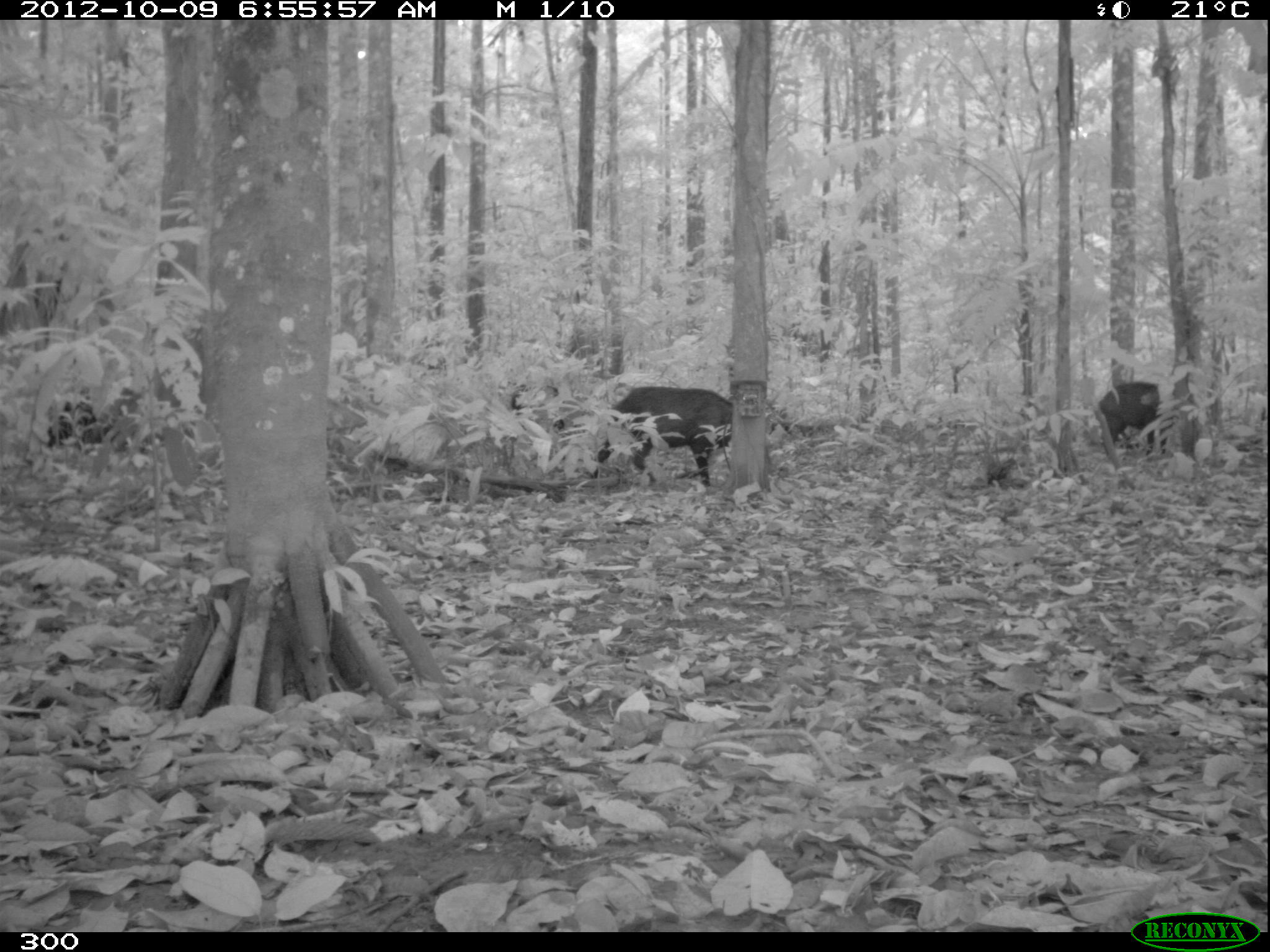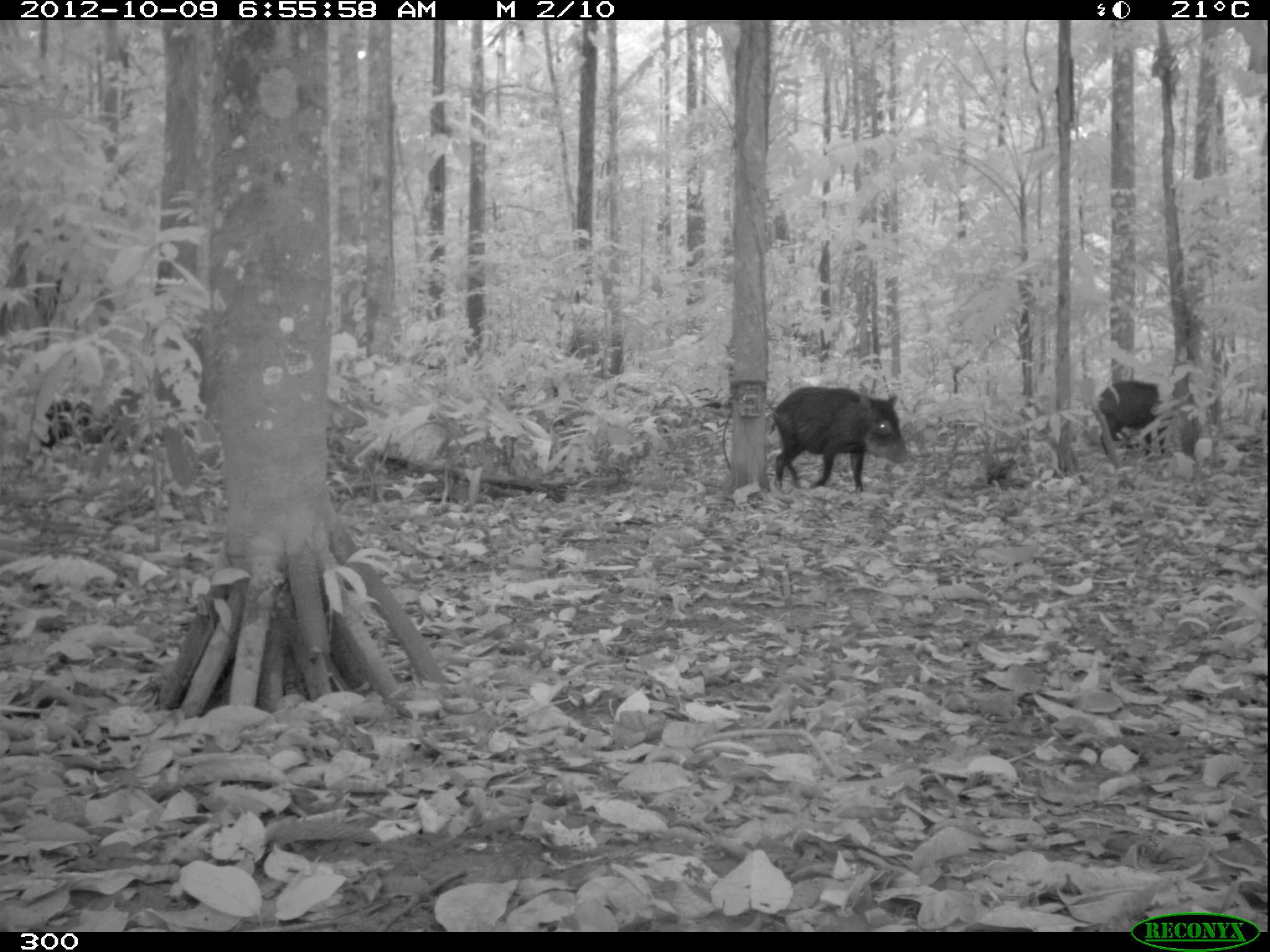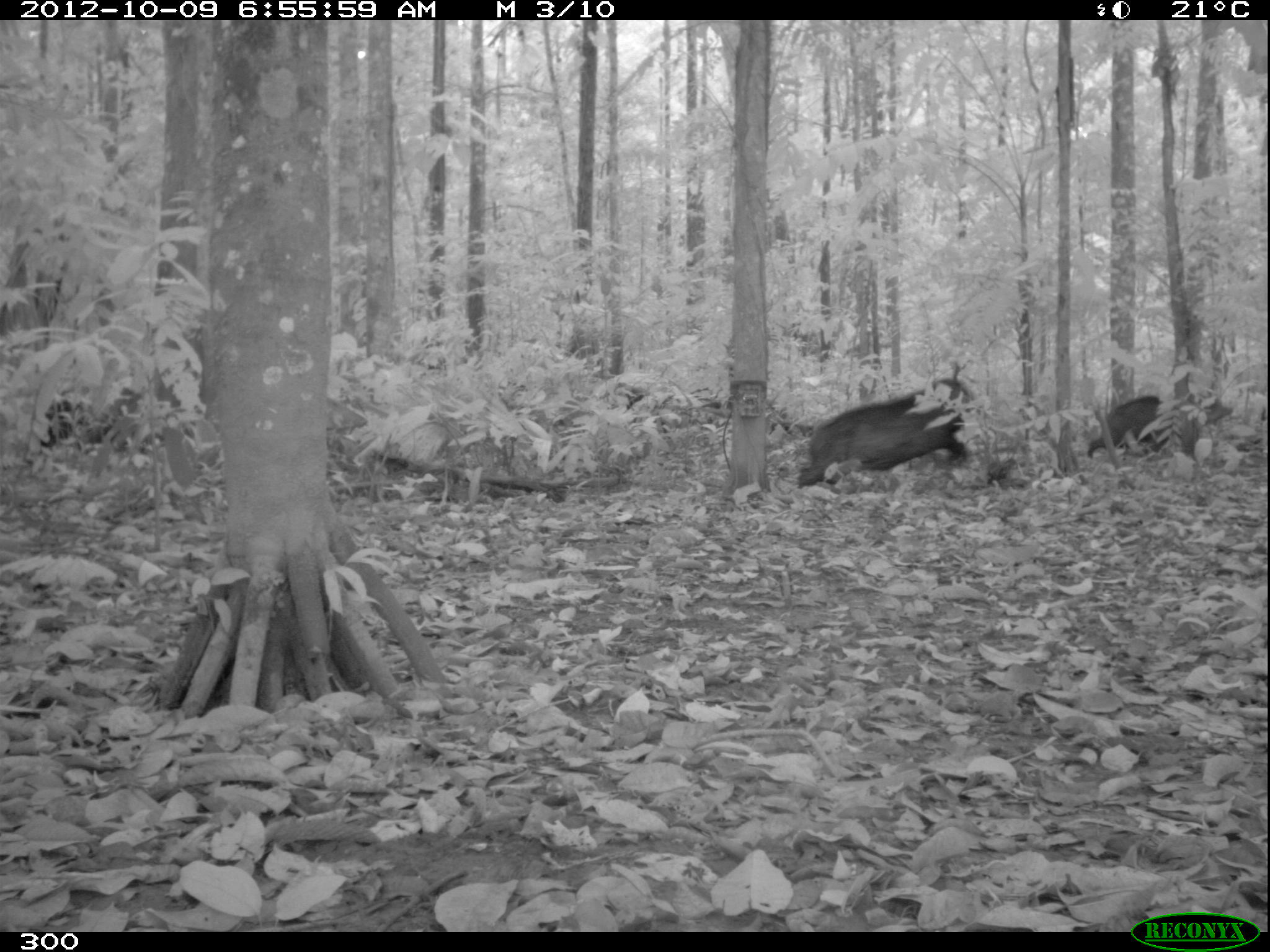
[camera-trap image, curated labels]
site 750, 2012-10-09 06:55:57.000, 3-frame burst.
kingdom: Animalia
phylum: Chordata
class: Mammalia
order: Artiodactyla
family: Tayassuidae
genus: Tayassu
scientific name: Tayassu pecari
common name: white-lipped peccary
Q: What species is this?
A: Tayassu pecari (white-lipped peccary).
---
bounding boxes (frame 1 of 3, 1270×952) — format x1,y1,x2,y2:
tayassu pecari: 589,386,733,487; 1094,381,1172,455; 48,403,114,450; 510,383,565,430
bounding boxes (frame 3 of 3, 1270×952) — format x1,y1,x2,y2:
tayassu pecari: 795,378,975,488; 35,398,163,454; 1087,394,1169,459